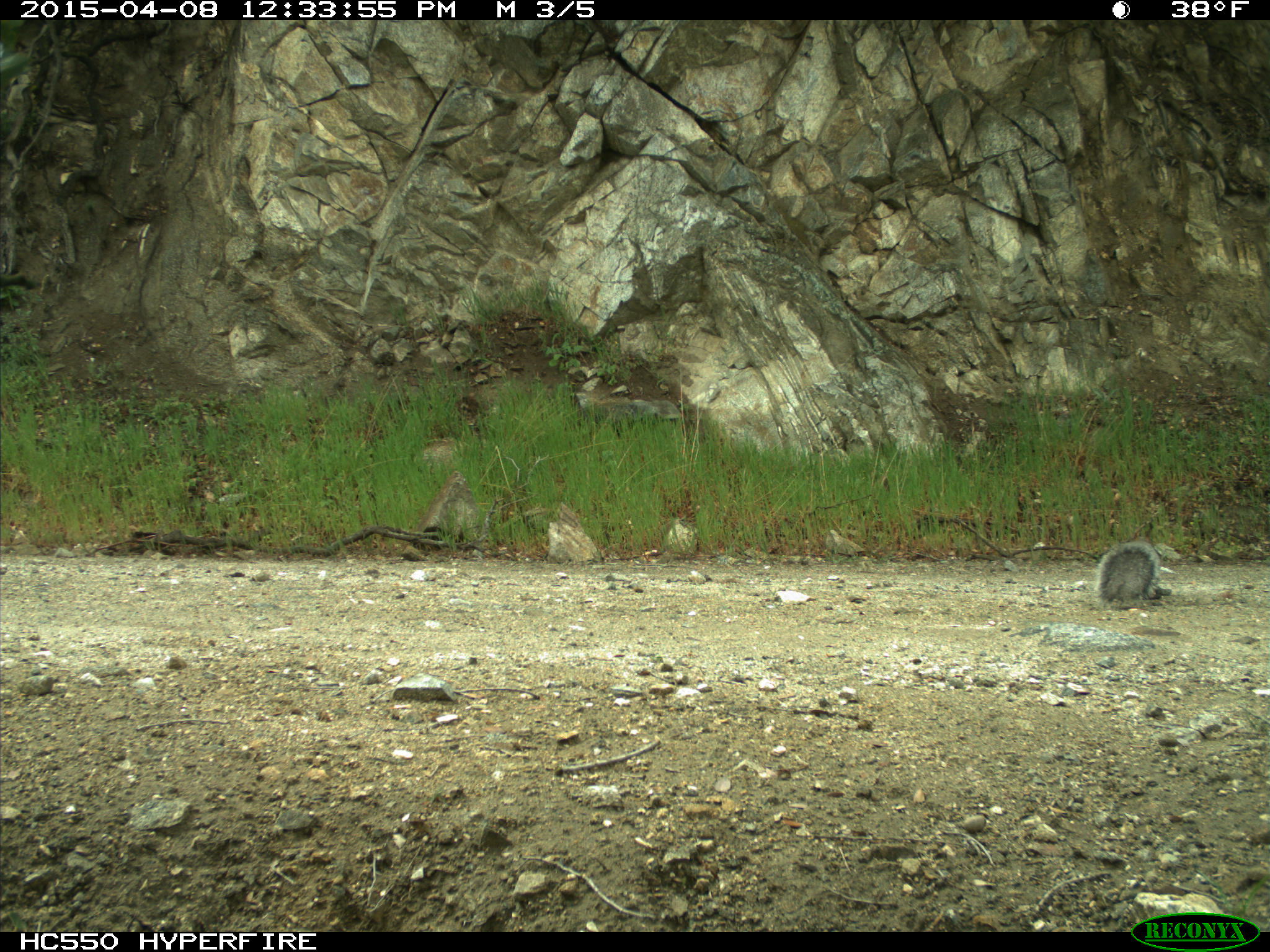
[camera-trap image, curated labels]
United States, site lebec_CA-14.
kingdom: Animalia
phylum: Chordata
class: Mammalia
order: Rodentia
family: Sciuridae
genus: Sciurus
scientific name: Sciurus carolinensis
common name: eastern gray squirrel